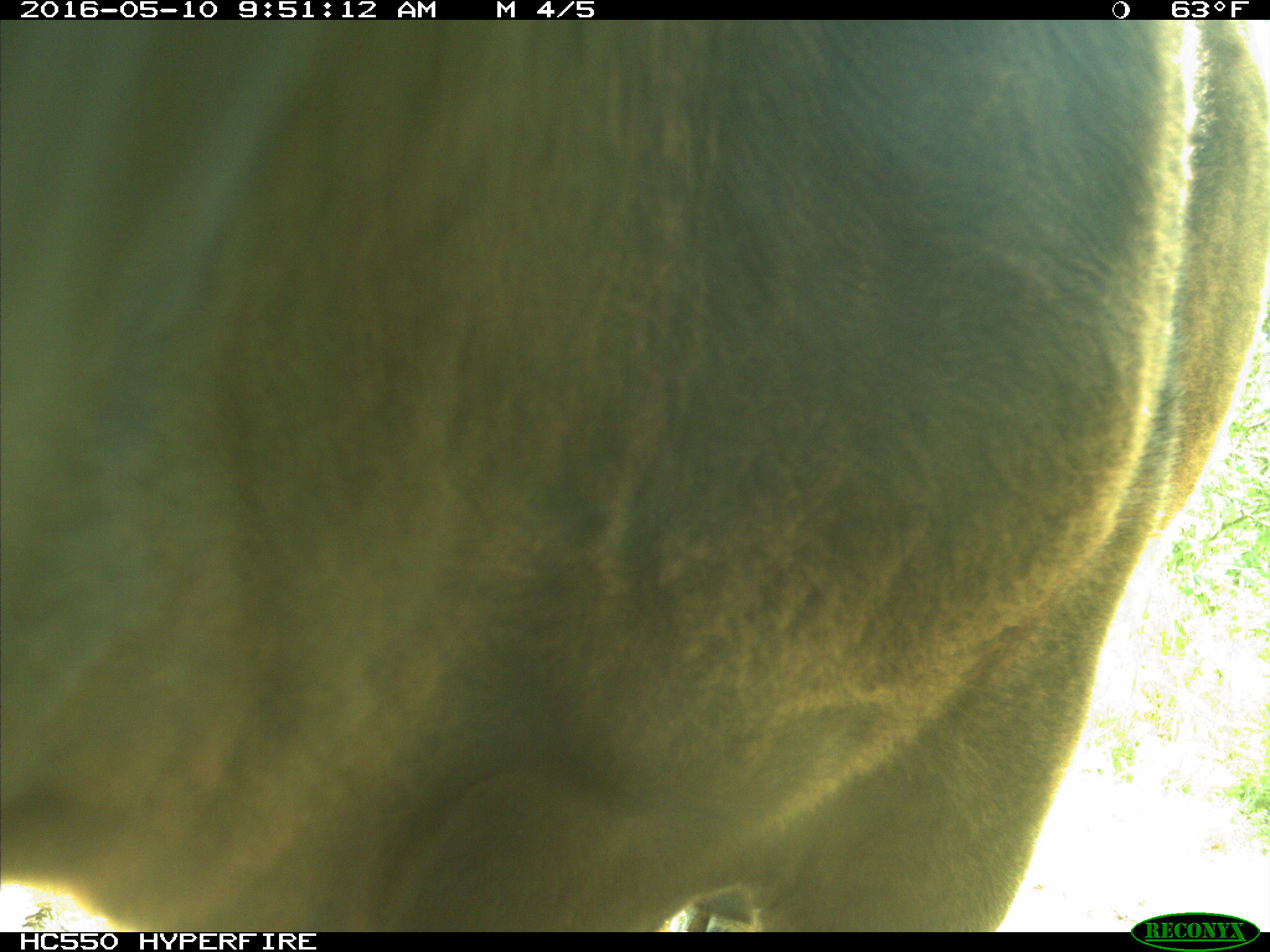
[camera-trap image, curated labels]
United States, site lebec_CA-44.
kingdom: Animalia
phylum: Chordata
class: Mammalia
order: Artiodactyla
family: Bovidae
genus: Bos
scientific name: Bos taurus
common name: domestic cow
Bos taurus (domestic cow).